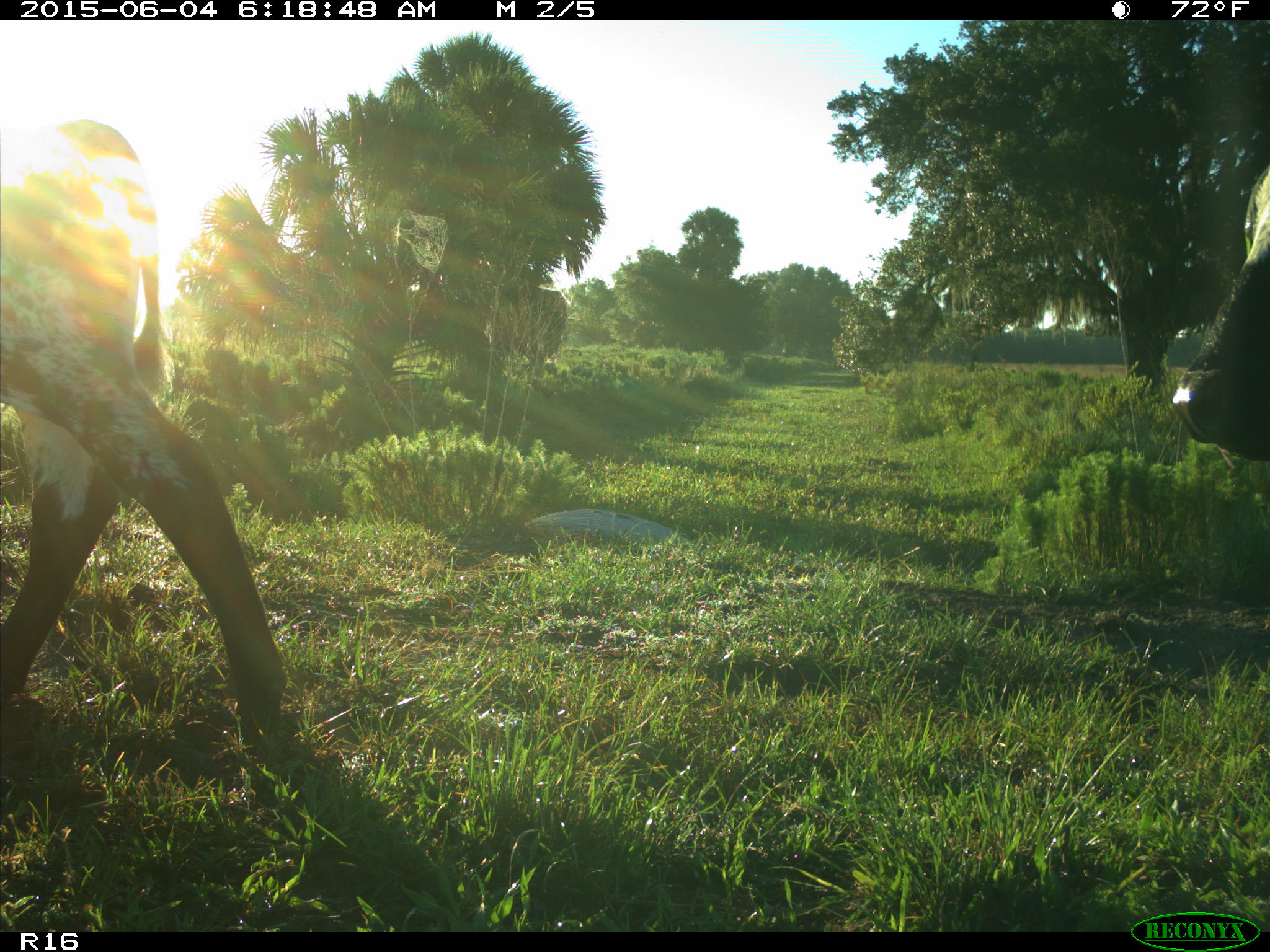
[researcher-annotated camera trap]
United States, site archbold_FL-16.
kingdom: Animalia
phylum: Chordata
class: Mammalia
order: Artiodactyla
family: Bovidae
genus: Bos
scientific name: Bos taurus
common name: domestic cow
Bos taurus (domestic cow).